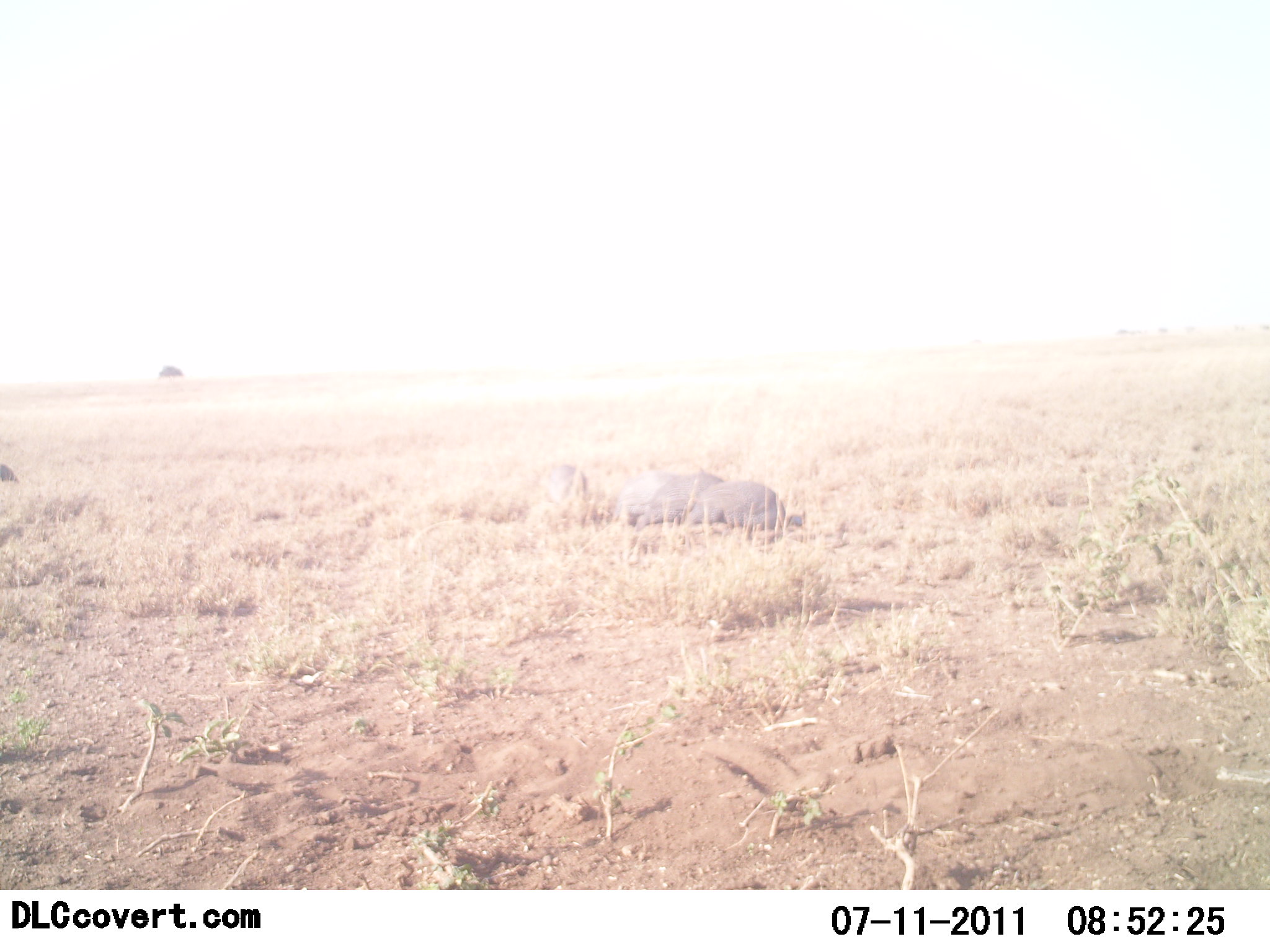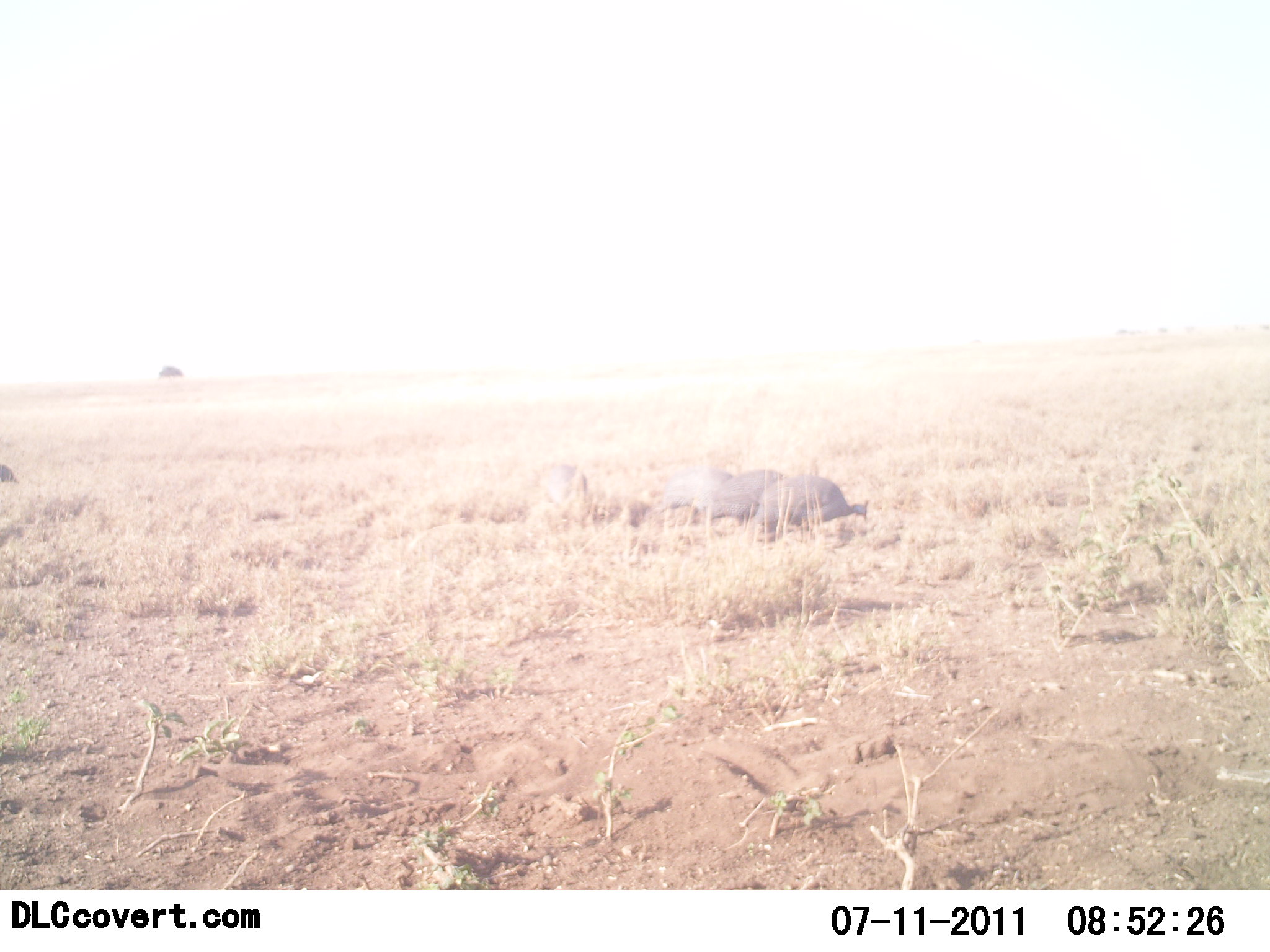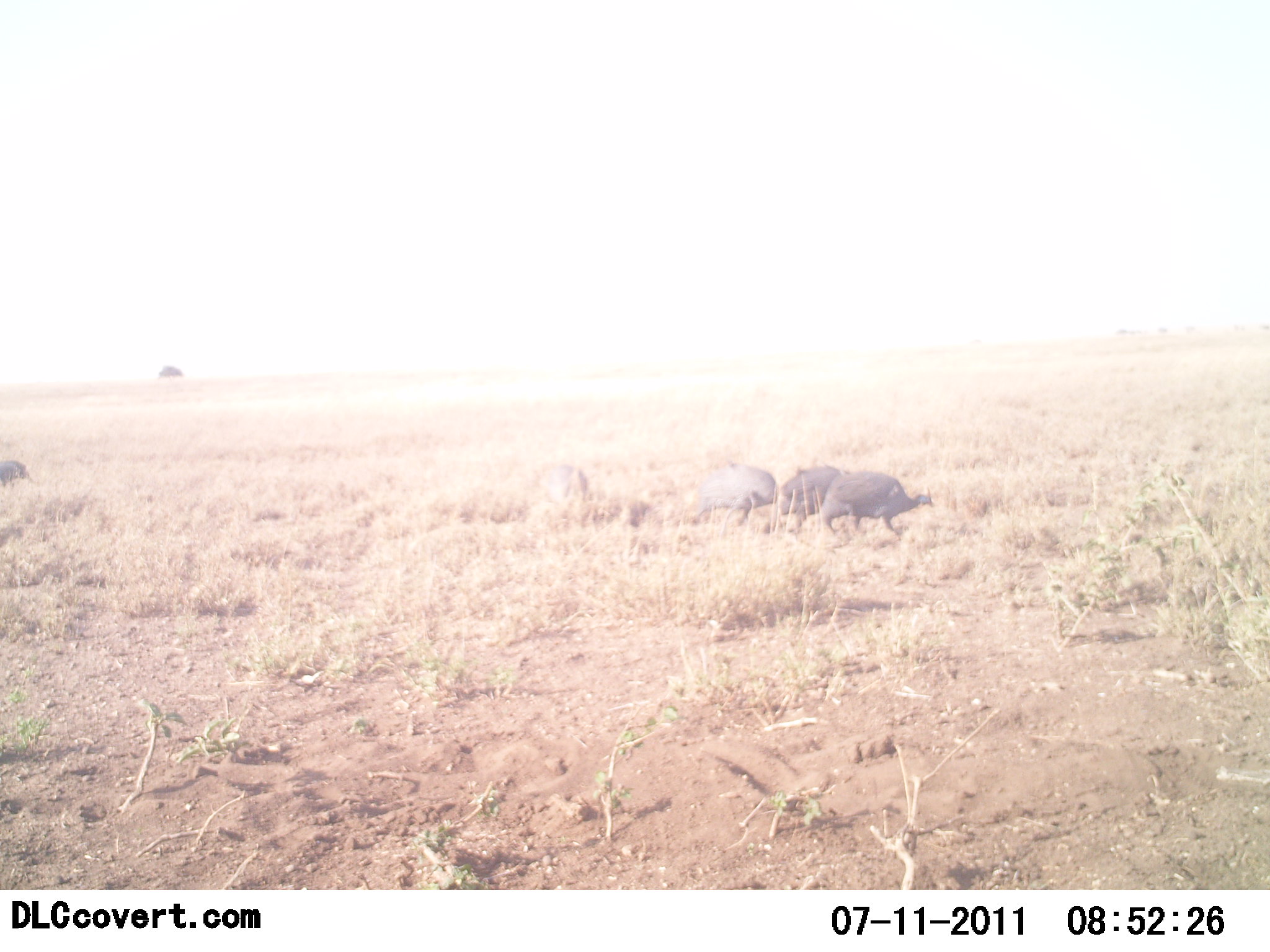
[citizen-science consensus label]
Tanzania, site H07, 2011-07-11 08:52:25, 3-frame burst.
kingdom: Animalia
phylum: Chordata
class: Aves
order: Galliformes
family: Numididae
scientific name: Numididae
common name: guinea fowl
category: guineafowl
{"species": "guineafowl (guinea fowl) (Numididae)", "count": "3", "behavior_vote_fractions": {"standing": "0%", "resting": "0%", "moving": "100%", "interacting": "0%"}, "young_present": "0%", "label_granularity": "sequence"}